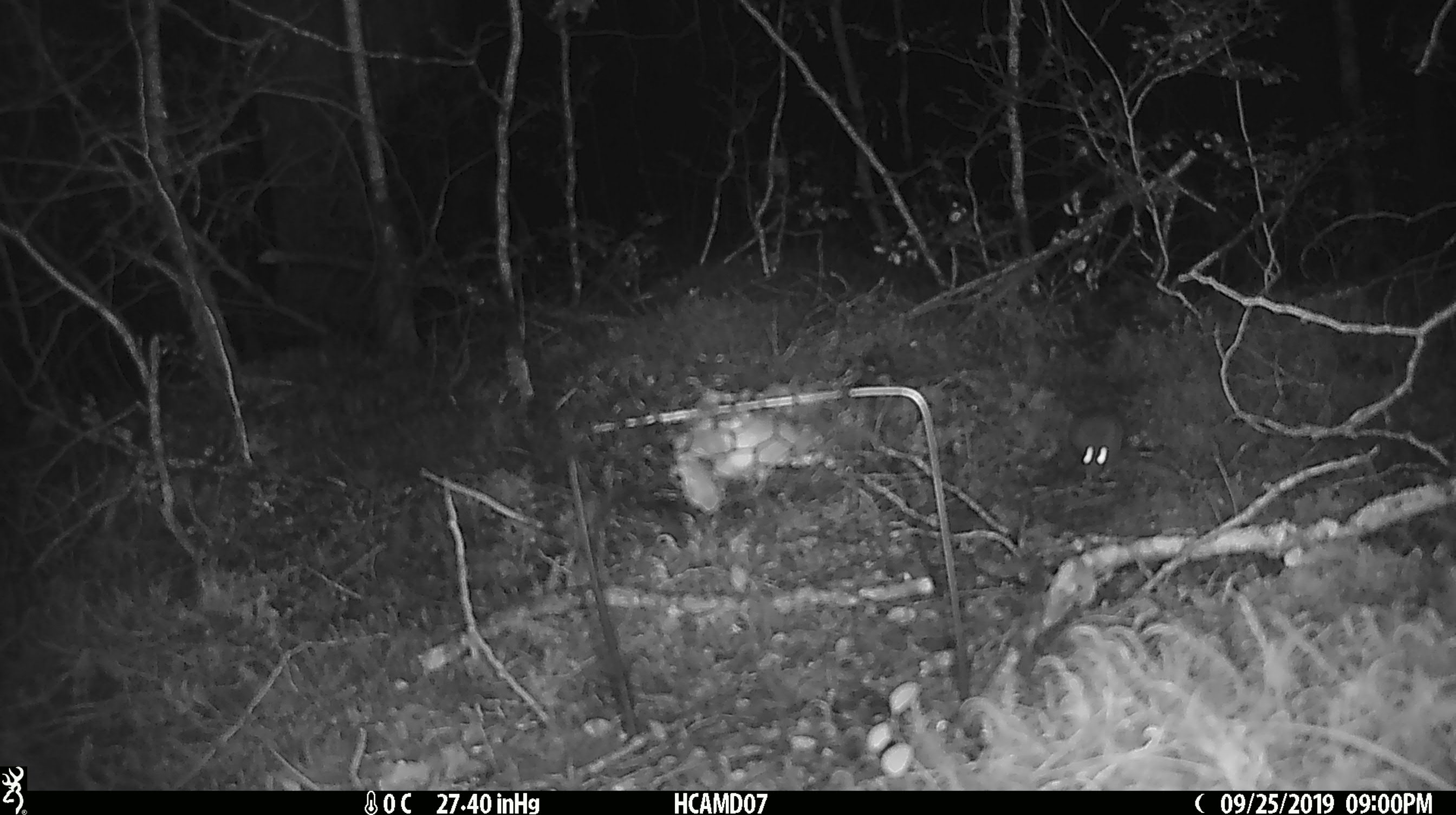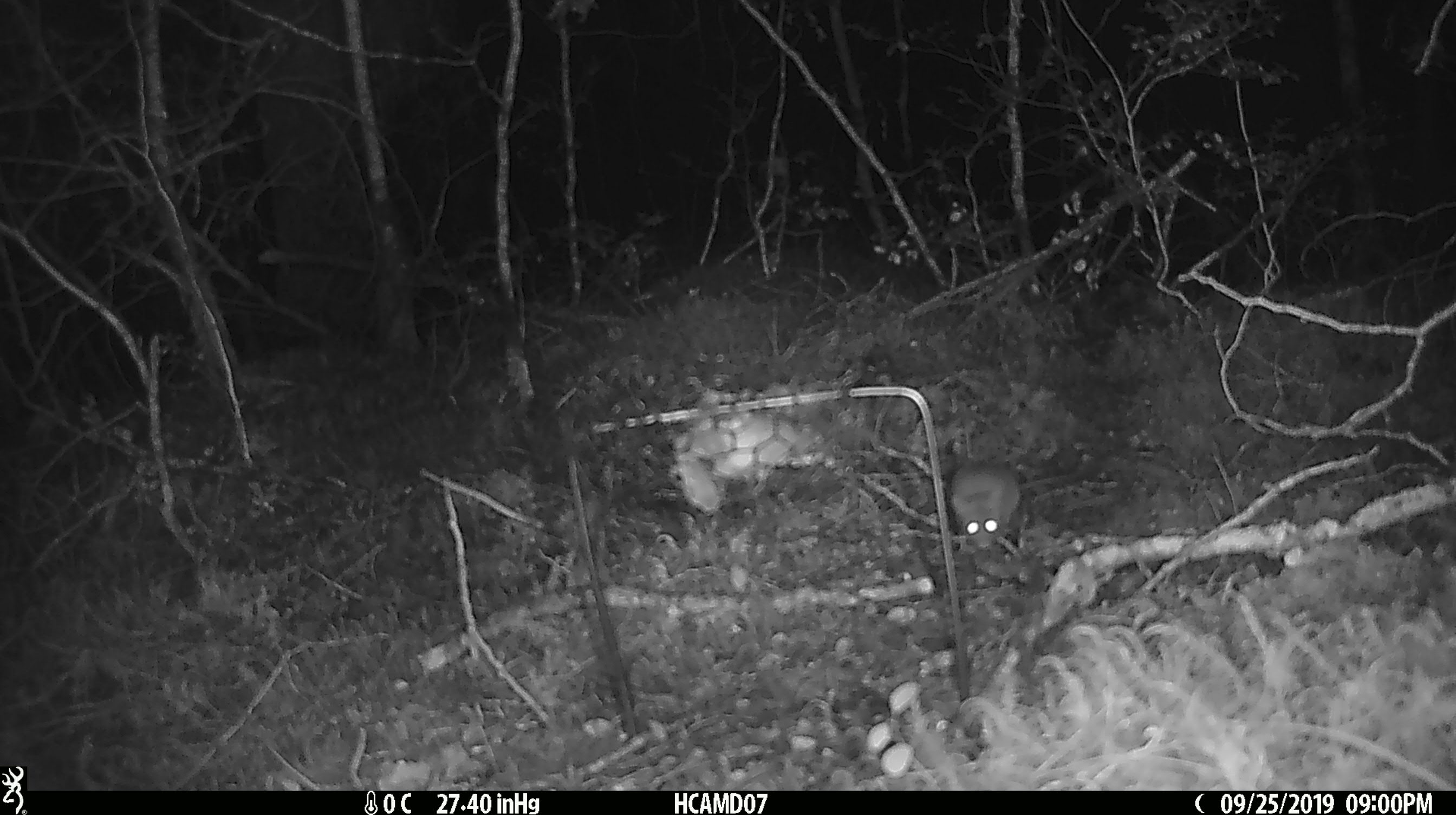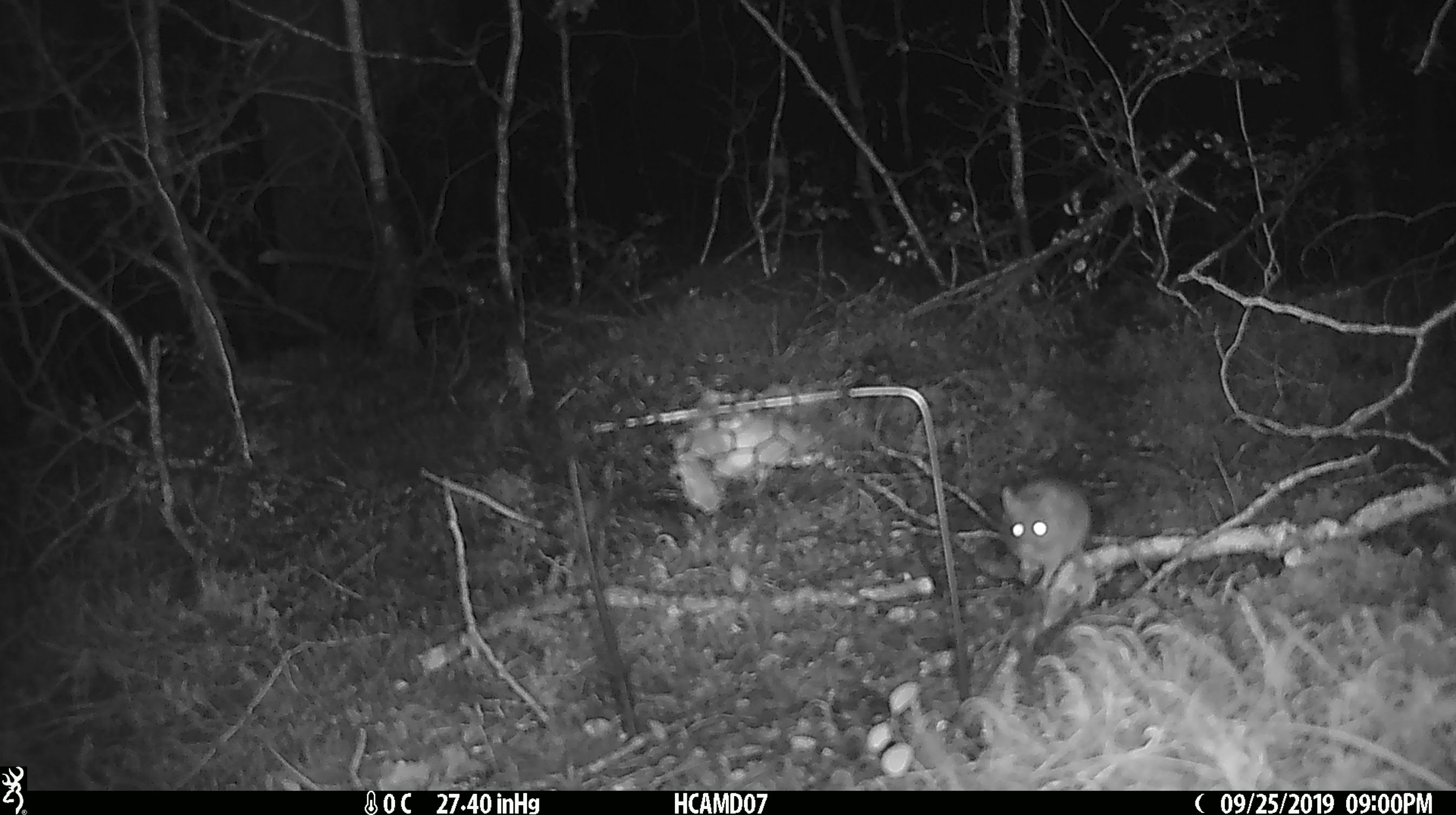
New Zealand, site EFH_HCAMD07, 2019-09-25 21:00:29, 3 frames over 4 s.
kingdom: Animalia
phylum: Chordata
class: Mammalia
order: Rodentia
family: Muridae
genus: Mus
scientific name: Mus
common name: mouse